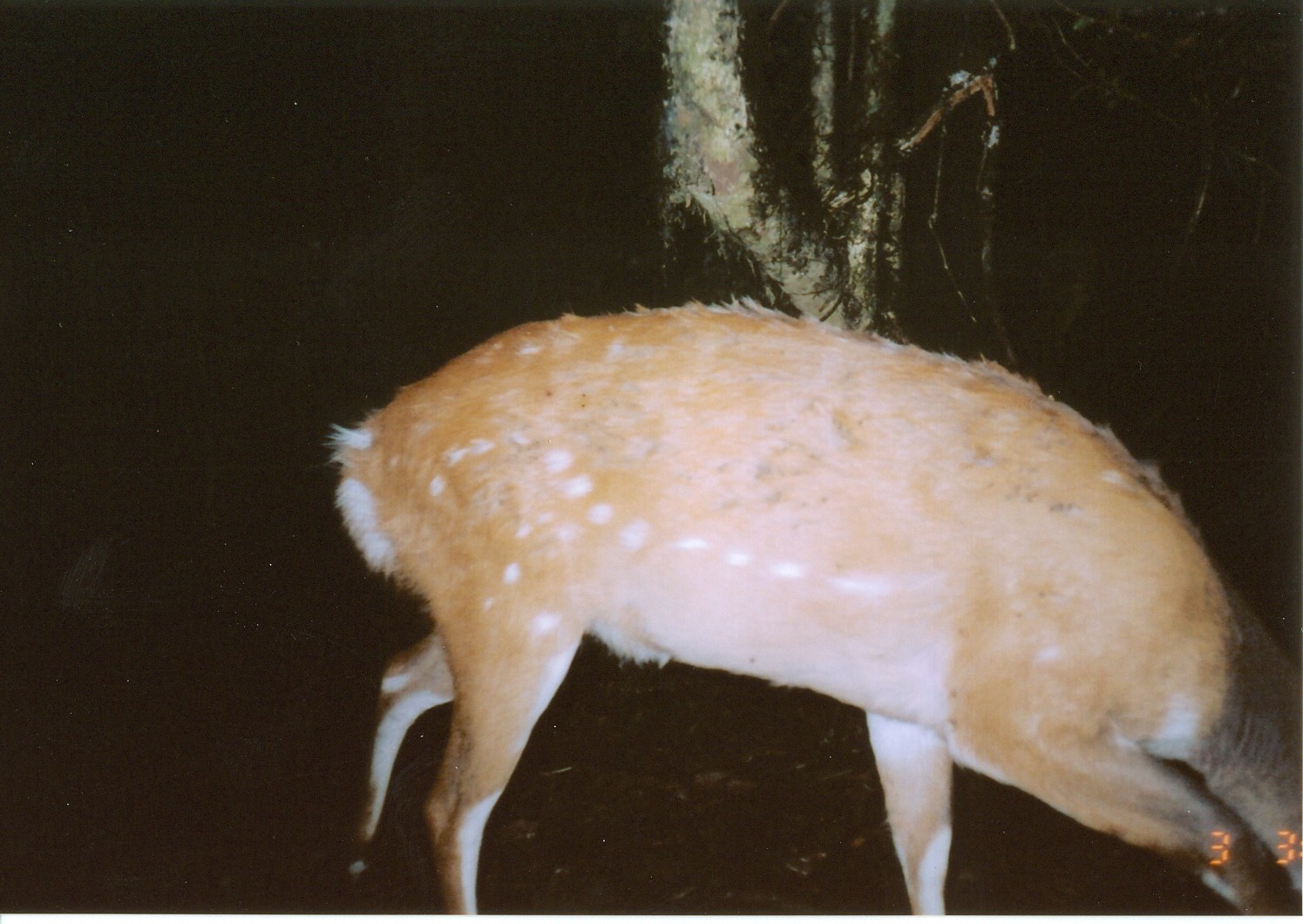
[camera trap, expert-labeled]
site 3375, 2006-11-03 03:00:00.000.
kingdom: Animalia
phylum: Chordata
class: Mammalia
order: Artiodactyla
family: Bovidae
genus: Tragelaphus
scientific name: Tragelaphus scriptus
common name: bushbuck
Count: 1.